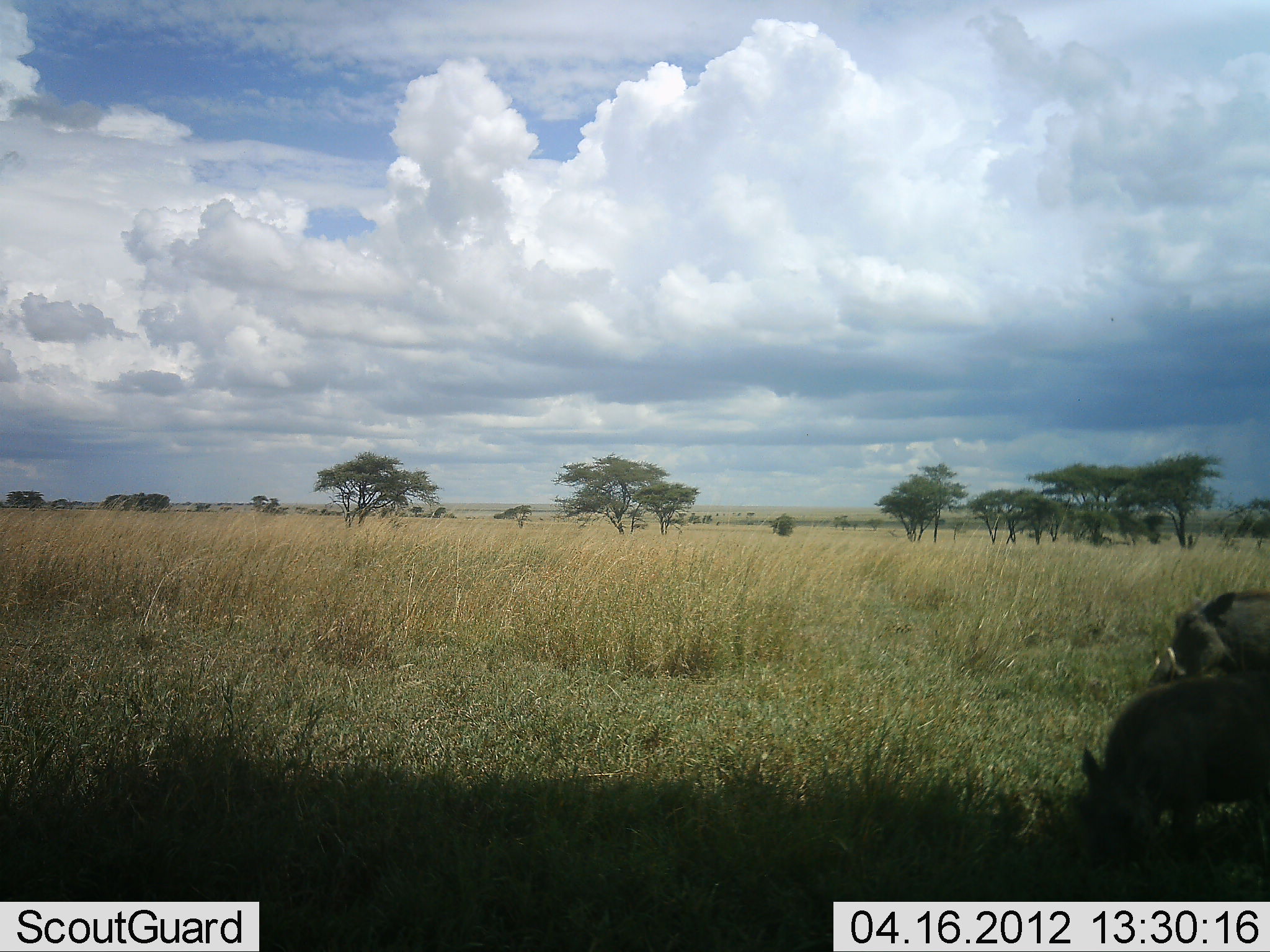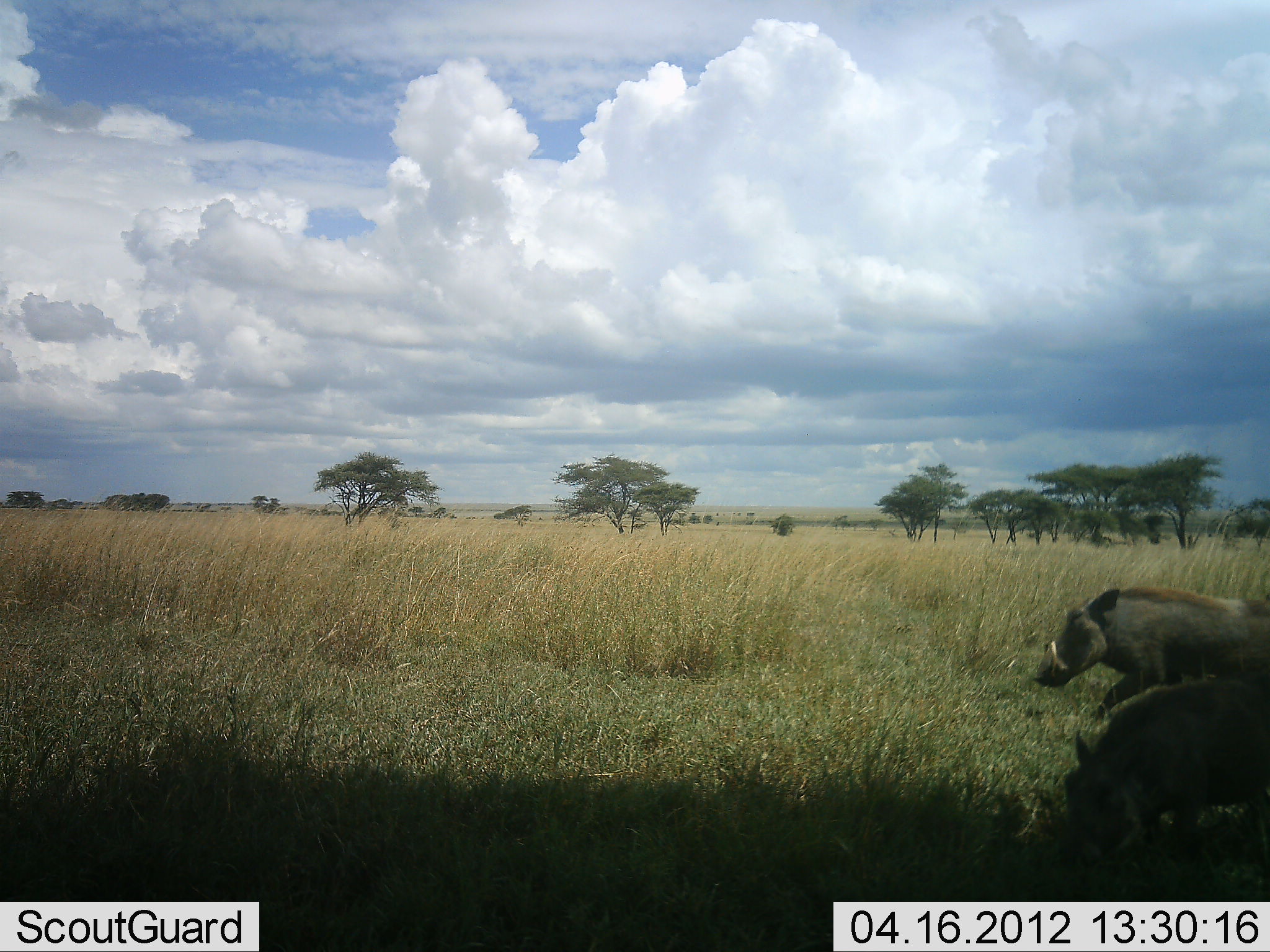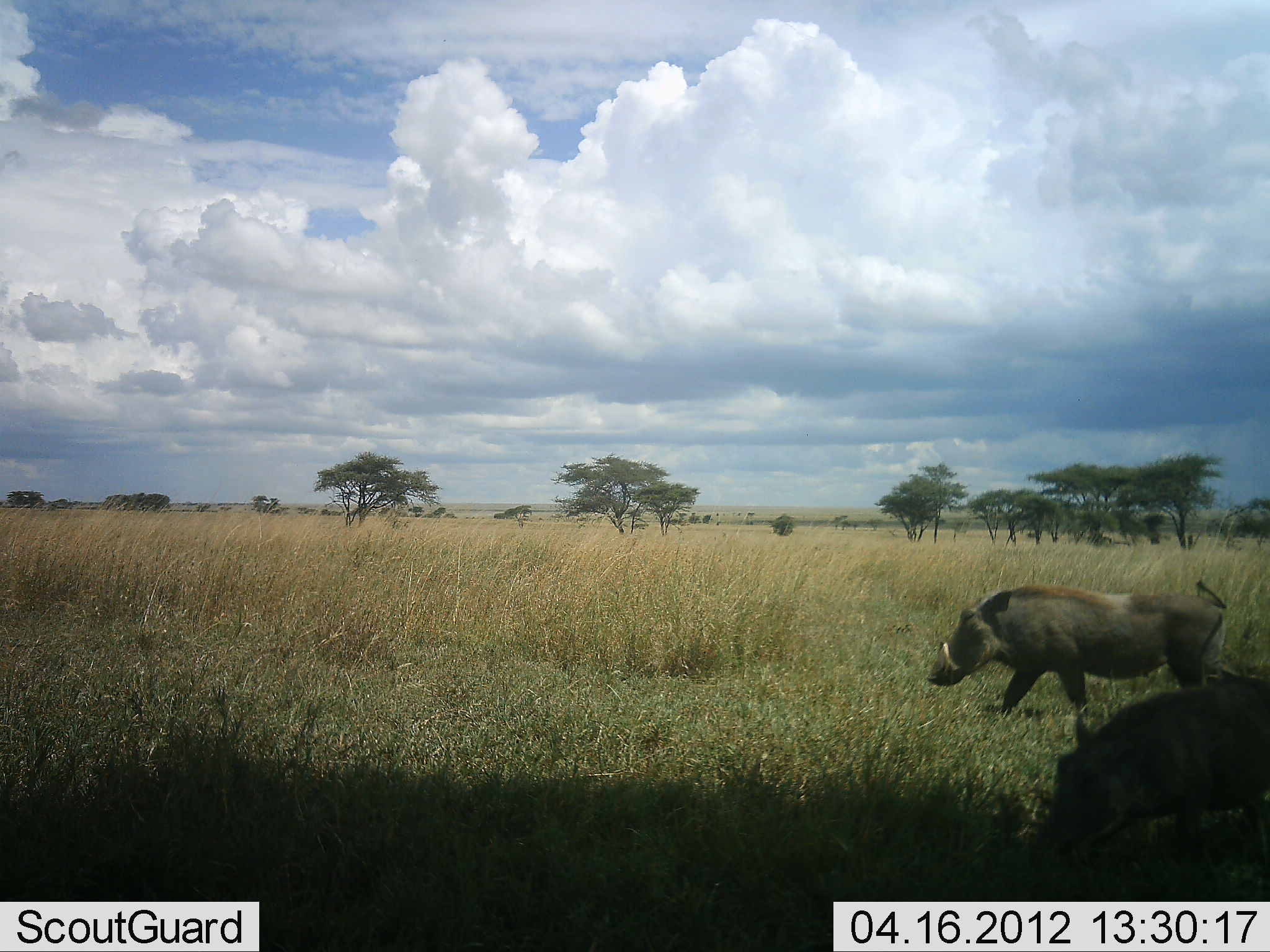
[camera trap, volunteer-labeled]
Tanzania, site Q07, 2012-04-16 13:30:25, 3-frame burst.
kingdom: Animalia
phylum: Chordata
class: Mammalia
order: Artiodactyla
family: Suidae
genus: Phacochoerus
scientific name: Phacochoerus africanus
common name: warthog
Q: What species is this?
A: Warthog (Phacochoerus africanus).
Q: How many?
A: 2.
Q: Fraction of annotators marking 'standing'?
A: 23%.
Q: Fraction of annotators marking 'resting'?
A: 0%.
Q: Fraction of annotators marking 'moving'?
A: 87%.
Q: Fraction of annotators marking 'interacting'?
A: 0%.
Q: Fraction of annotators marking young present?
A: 0%.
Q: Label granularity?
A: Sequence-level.